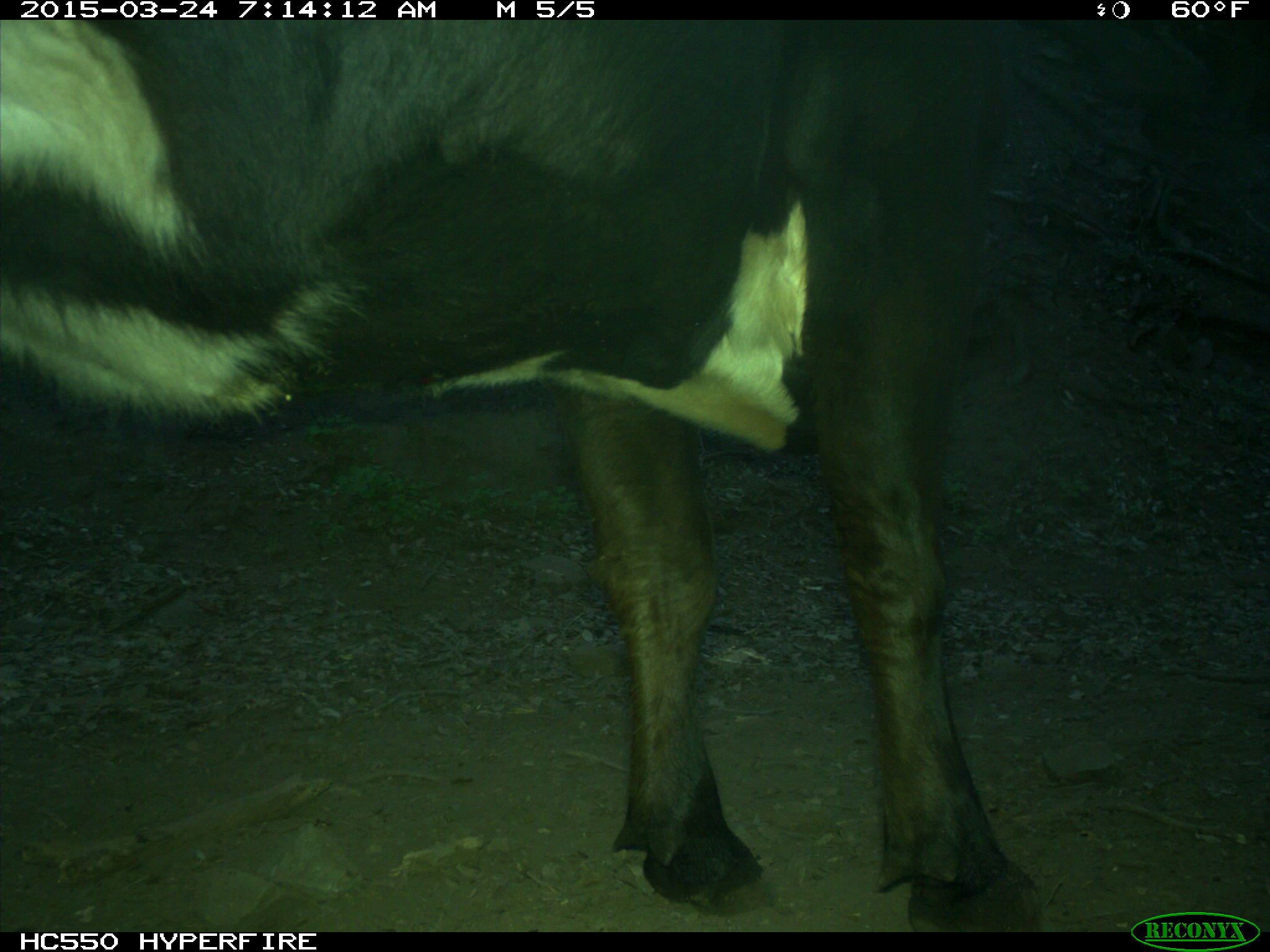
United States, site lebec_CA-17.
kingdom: Animalia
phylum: Chordata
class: Mammalia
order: Artiodactyla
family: Bovidae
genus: Bos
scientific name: Bos taurus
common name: domestic cow